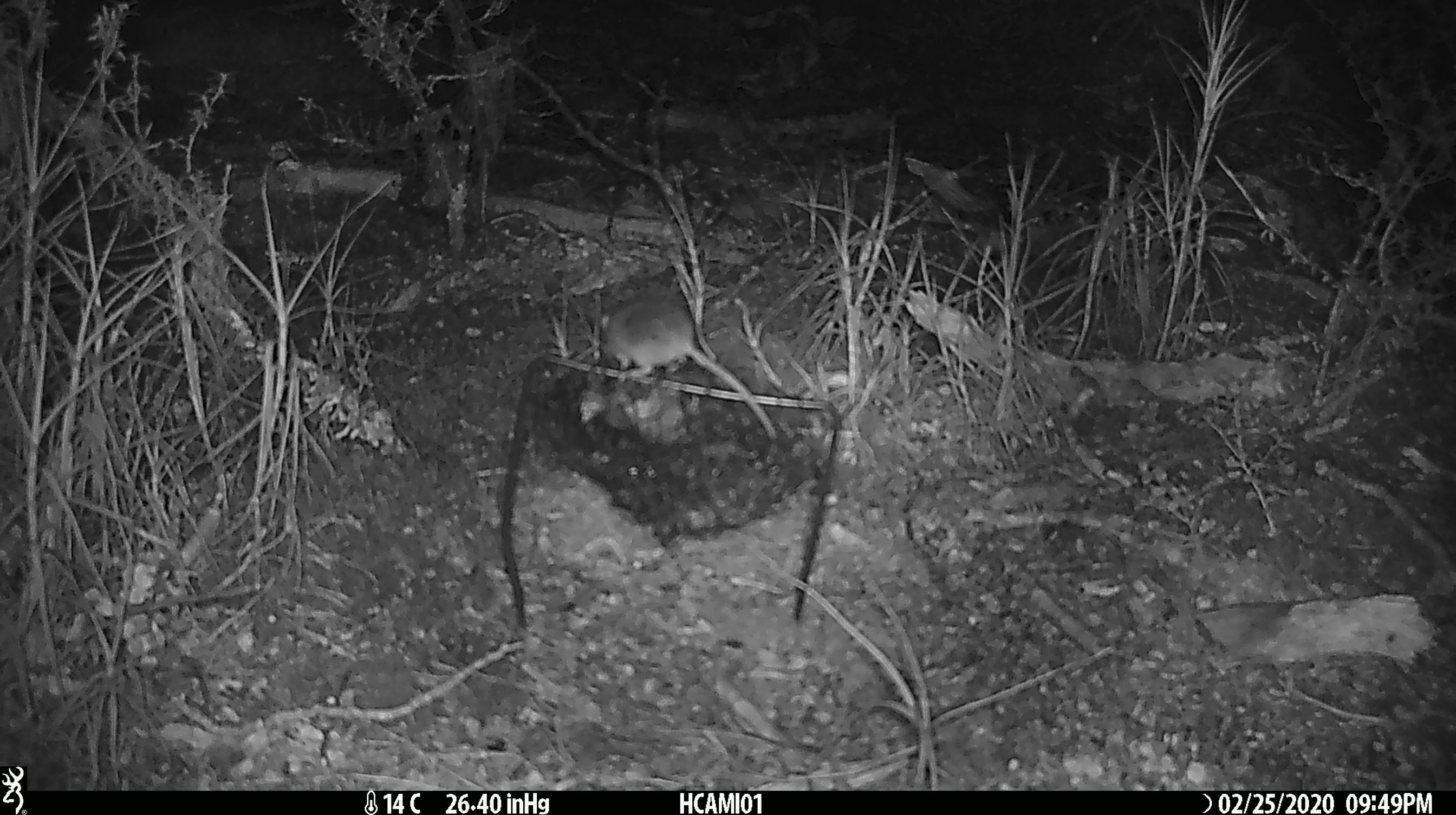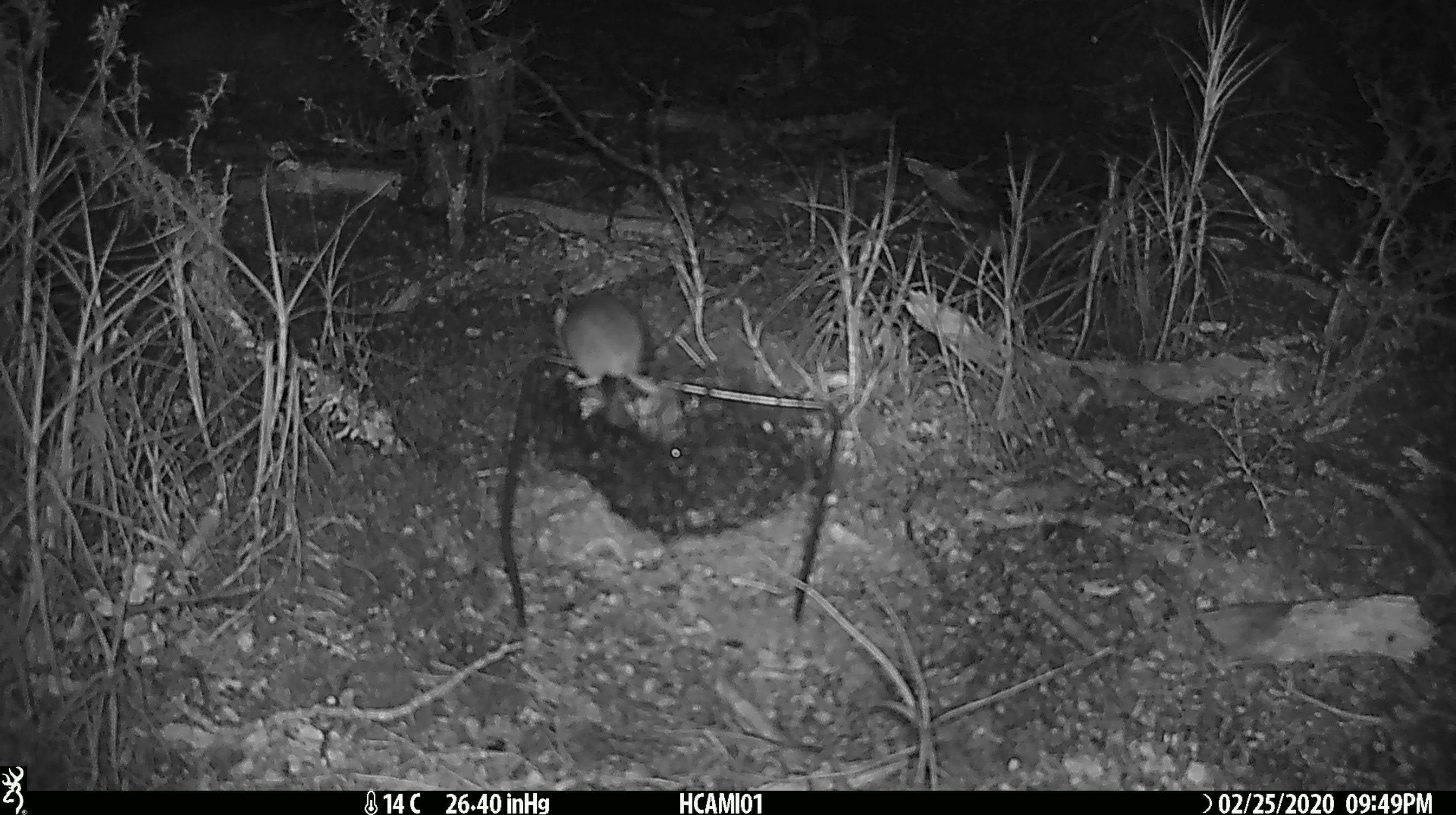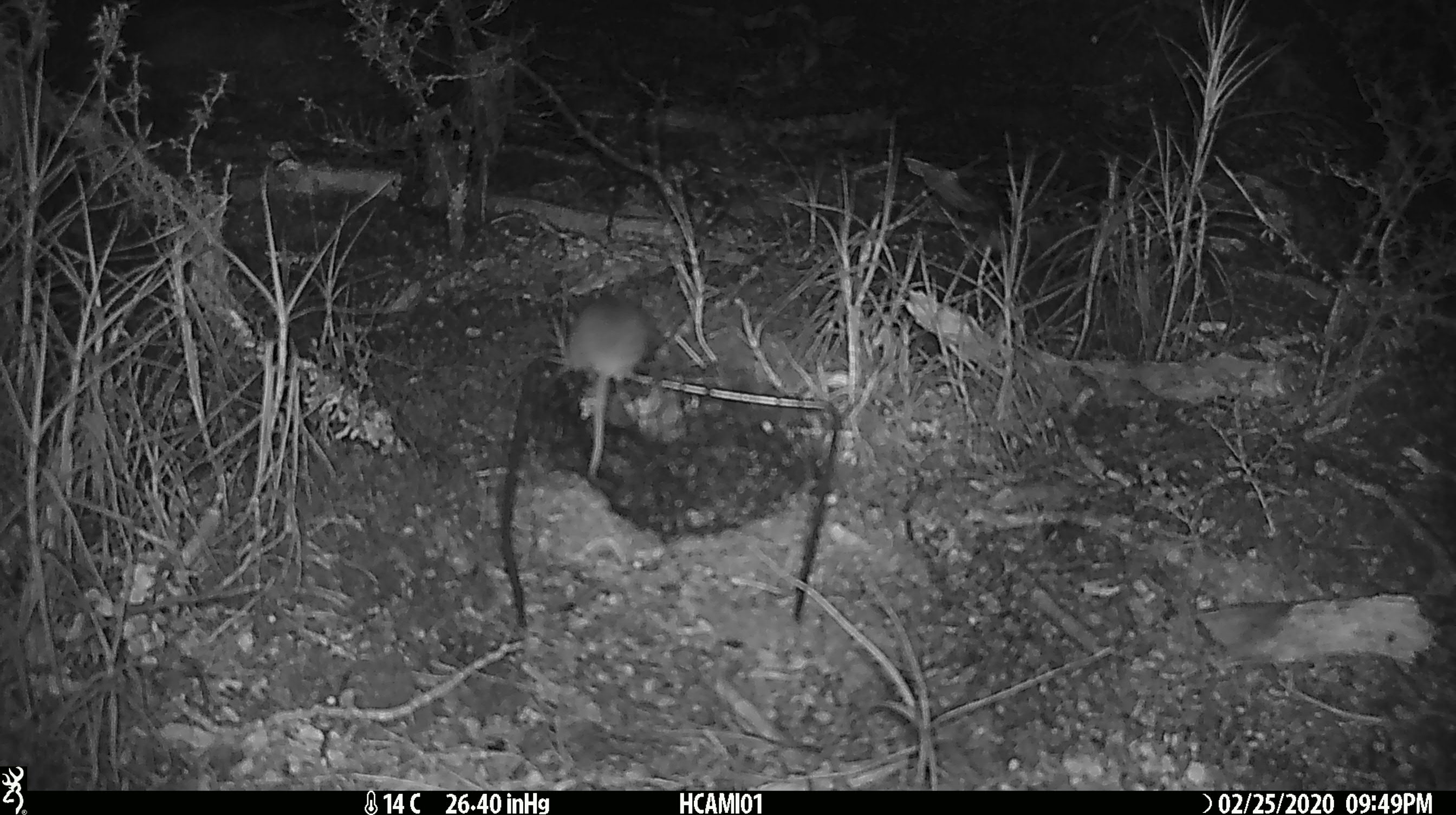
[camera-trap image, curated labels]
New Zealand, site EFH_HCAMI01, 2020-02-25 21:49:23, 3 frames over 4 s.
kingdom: Animalia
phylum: Chordata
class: Mammalia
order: Rodentia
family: Muridae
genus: Mus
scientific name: Mus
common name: mouse